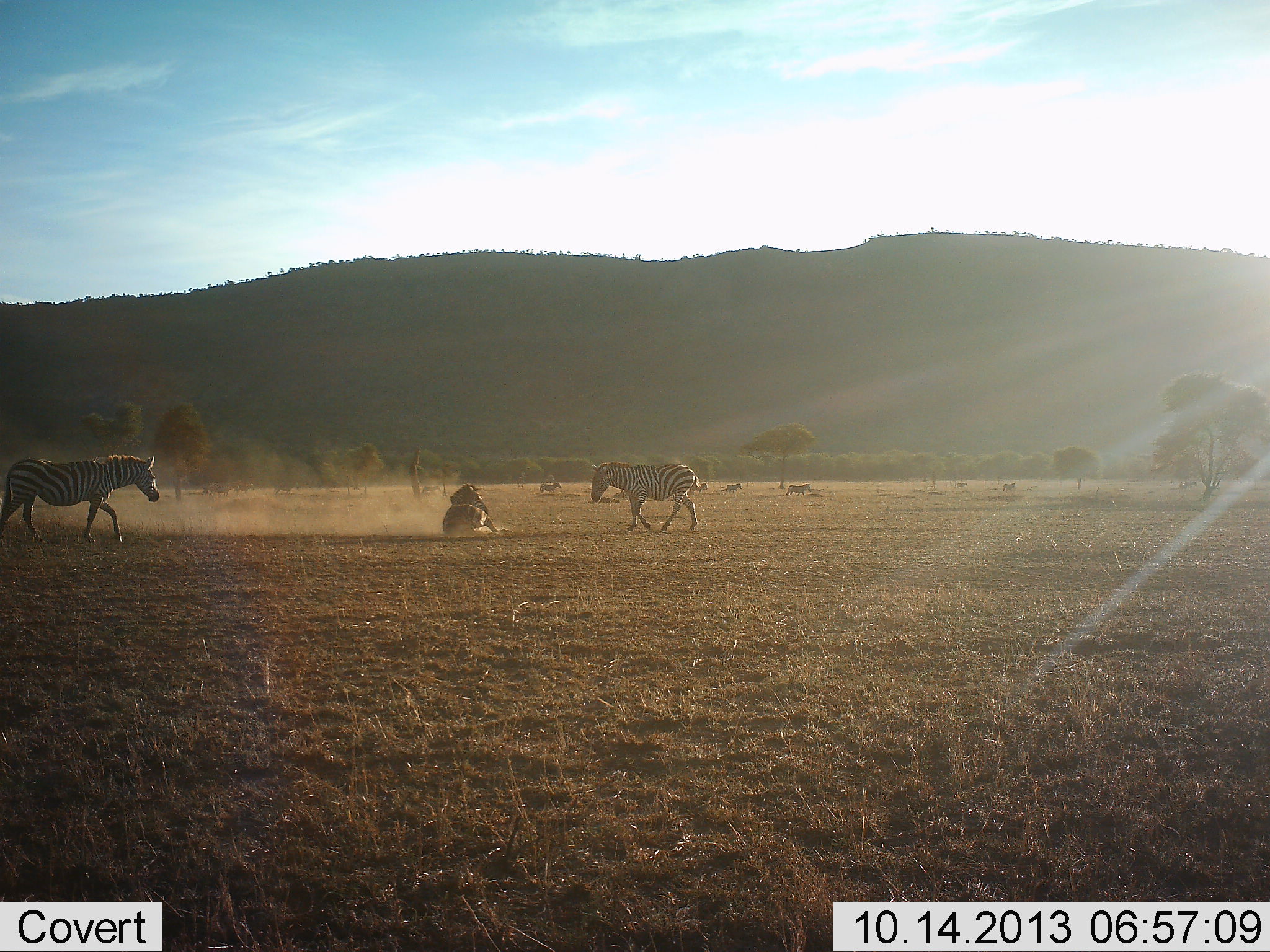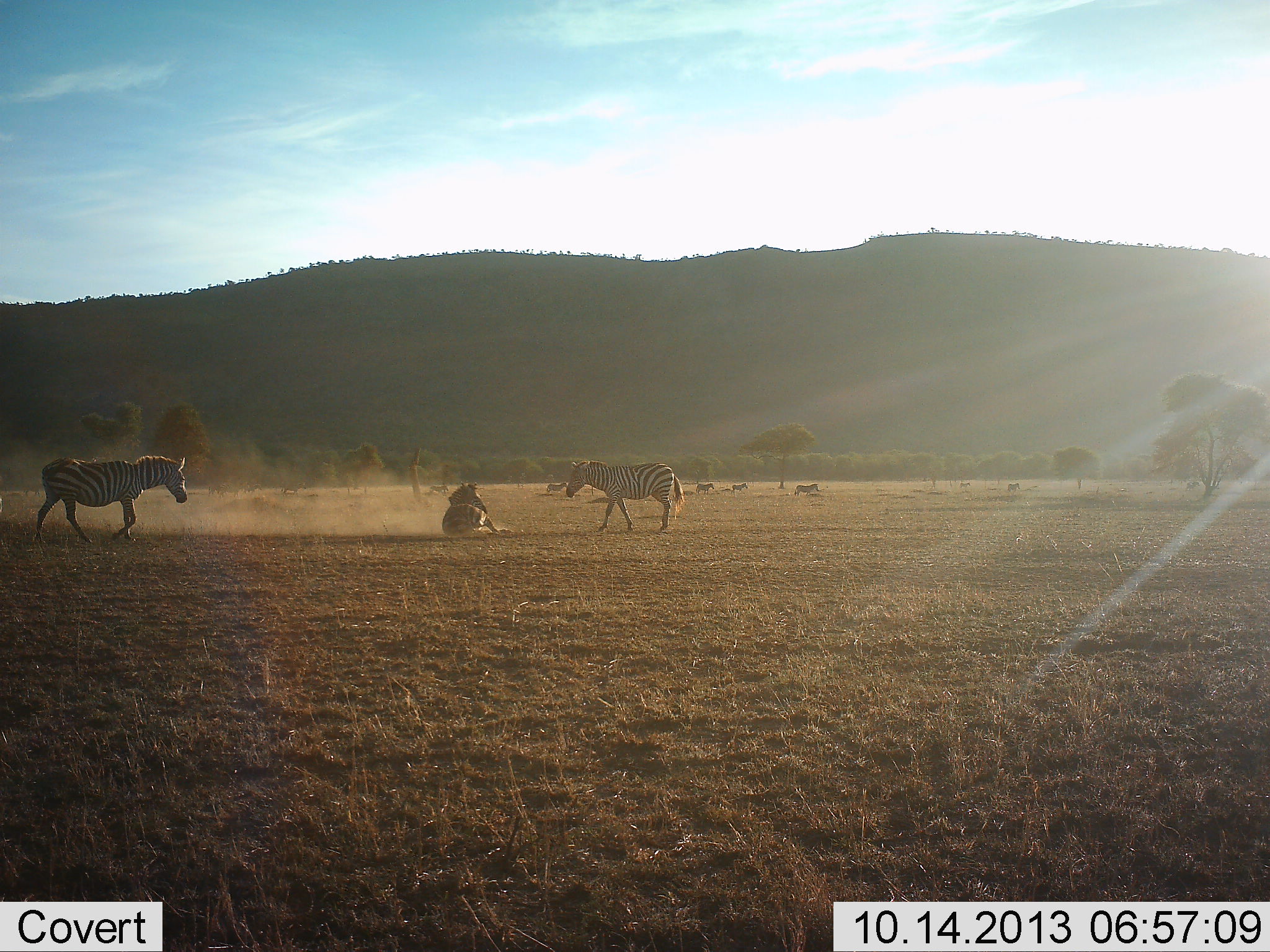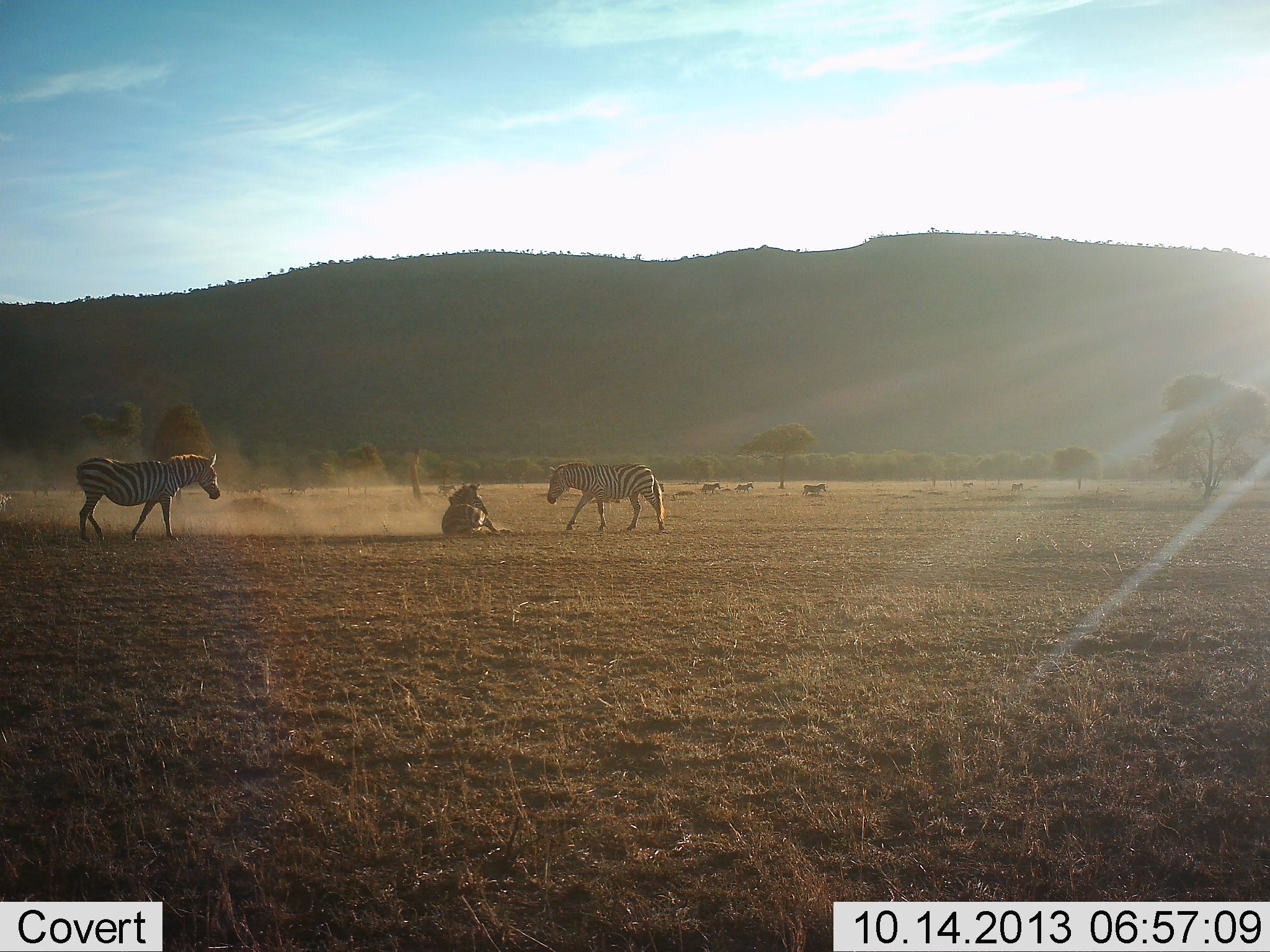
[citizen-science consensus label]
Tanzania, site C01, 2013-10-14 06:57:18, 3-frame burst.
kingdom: Animalia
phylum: Chordata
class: Mammalia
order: Perissodactyla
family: Equidae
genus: Equus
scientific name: Equus quagga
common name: plains zebra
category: zebra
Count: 8.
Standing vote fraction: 25%.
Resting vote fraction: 75%.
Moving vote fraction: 88%.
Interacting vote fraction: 6%.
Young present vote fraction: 0%.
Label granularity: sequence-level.